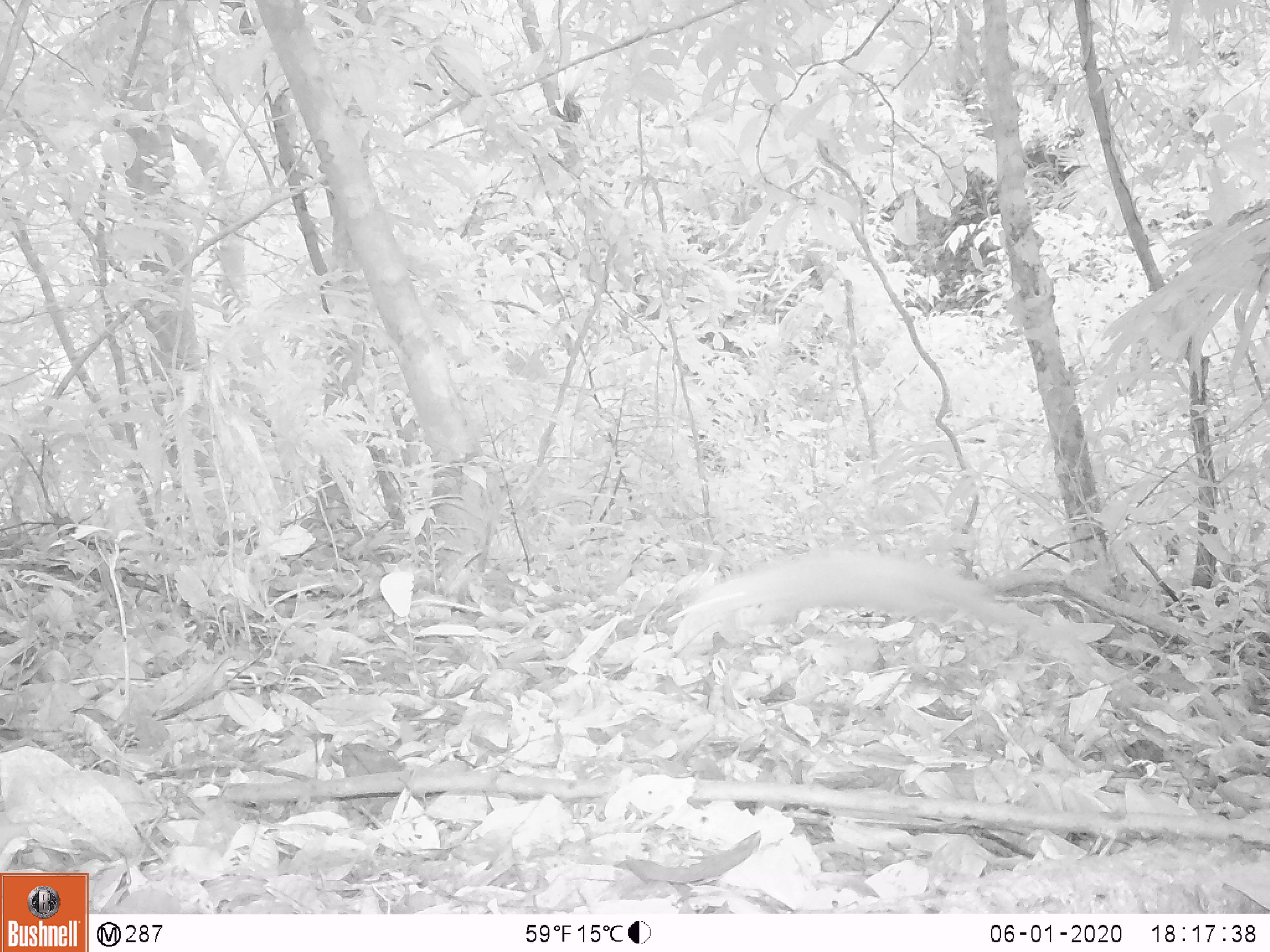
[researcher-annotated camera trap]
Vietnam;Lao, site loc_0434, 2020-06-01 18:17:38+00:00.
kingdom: Animalia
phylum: Chordata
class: Mammalia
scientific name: Mammalia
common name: mammal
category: unidentified small mammal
Unidentified small mammal (mammal) (Mammalia). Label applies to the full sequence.